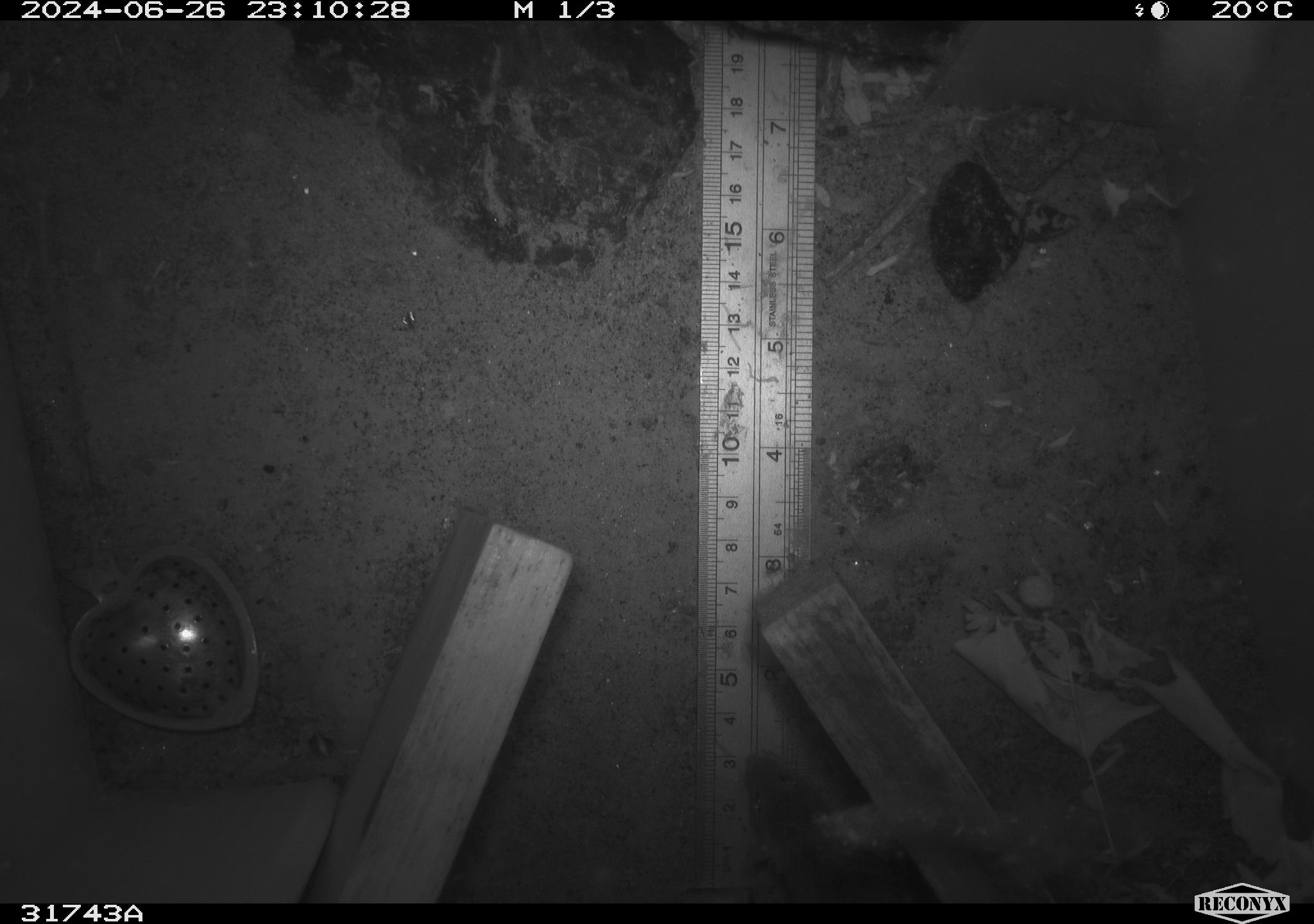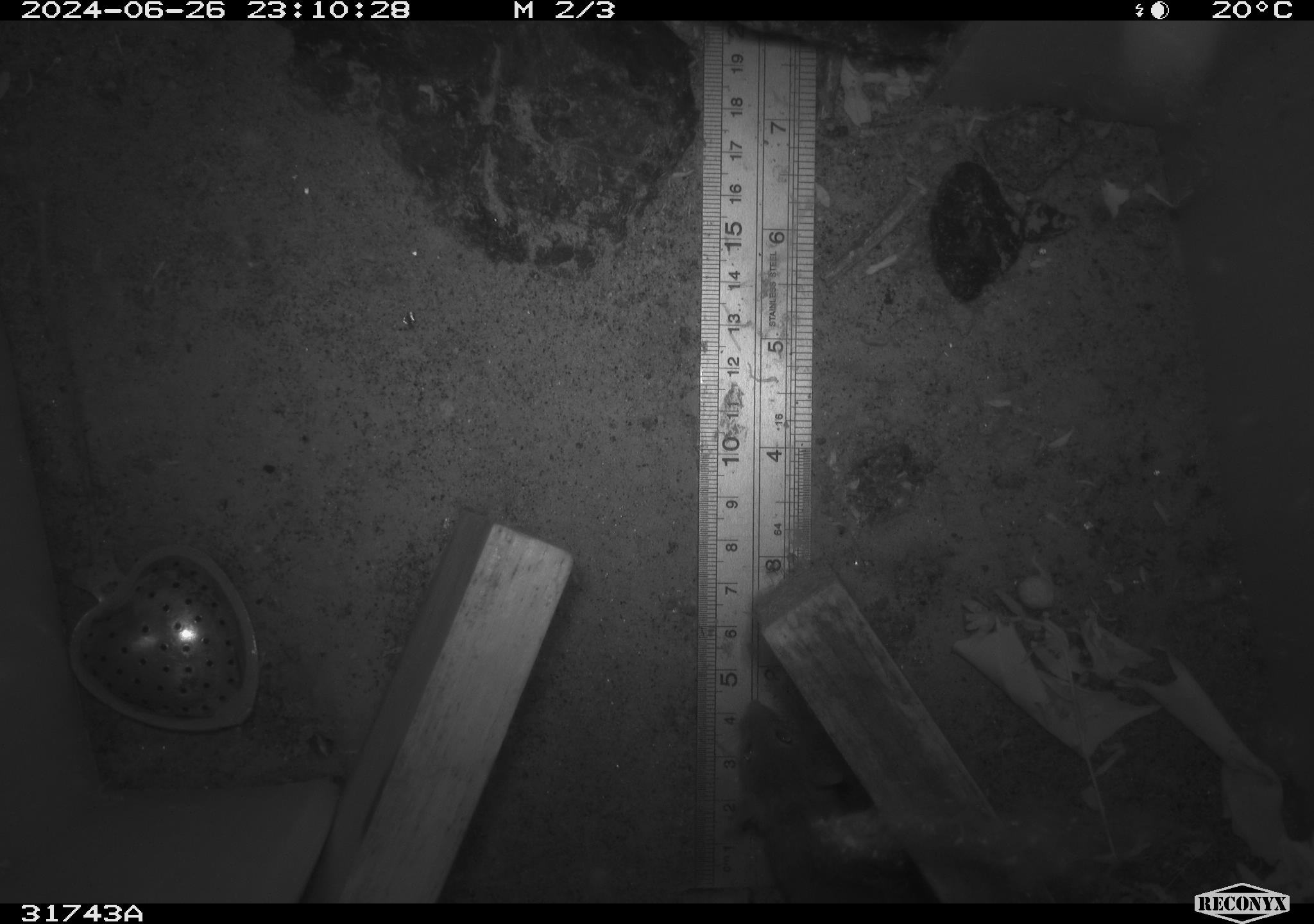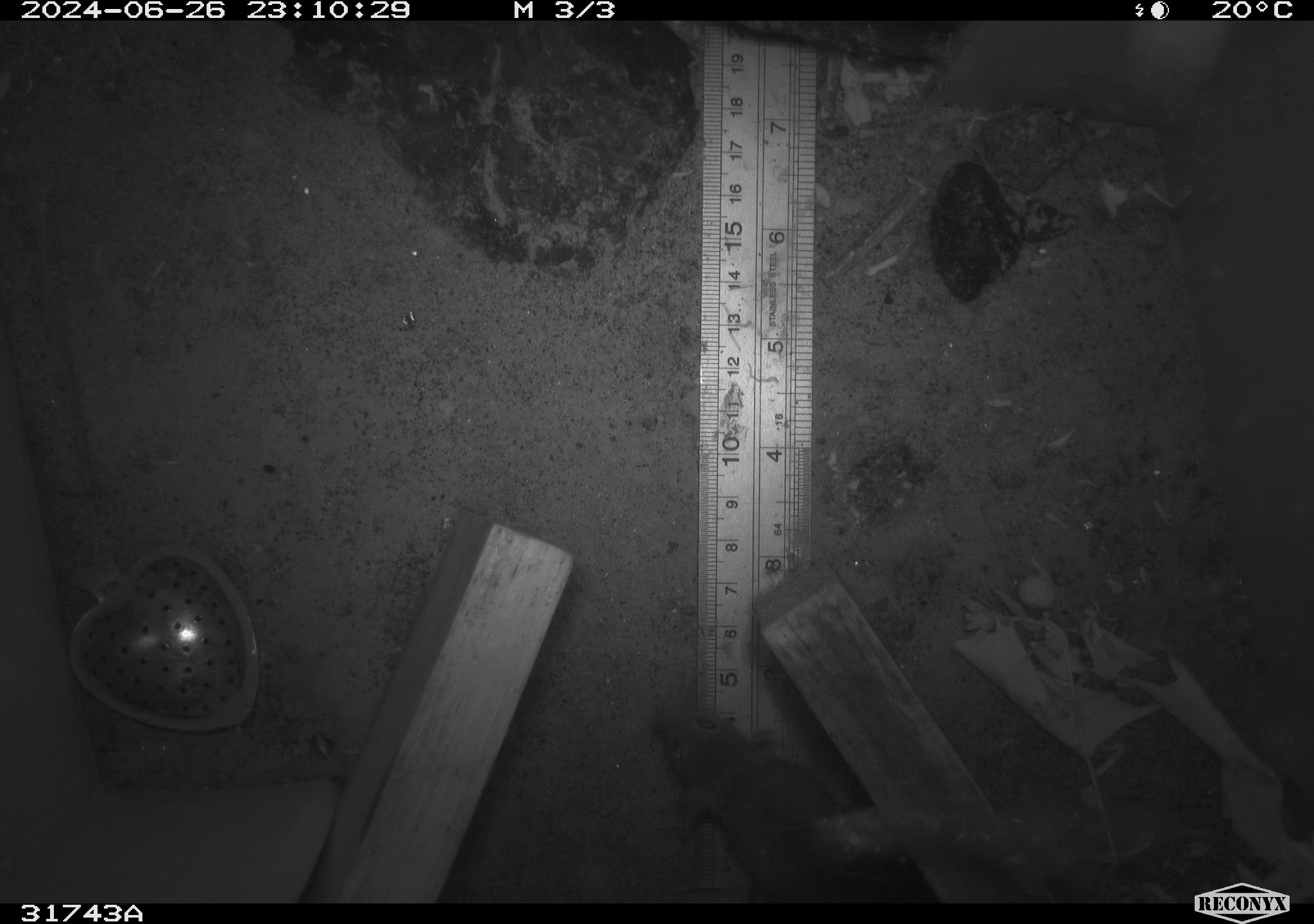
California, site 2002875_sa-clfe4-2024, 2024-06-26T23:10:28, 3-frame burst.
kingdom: Animalia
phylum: Chordata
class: Mammalia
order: Rodentia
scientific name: Rodentia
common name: mouse species